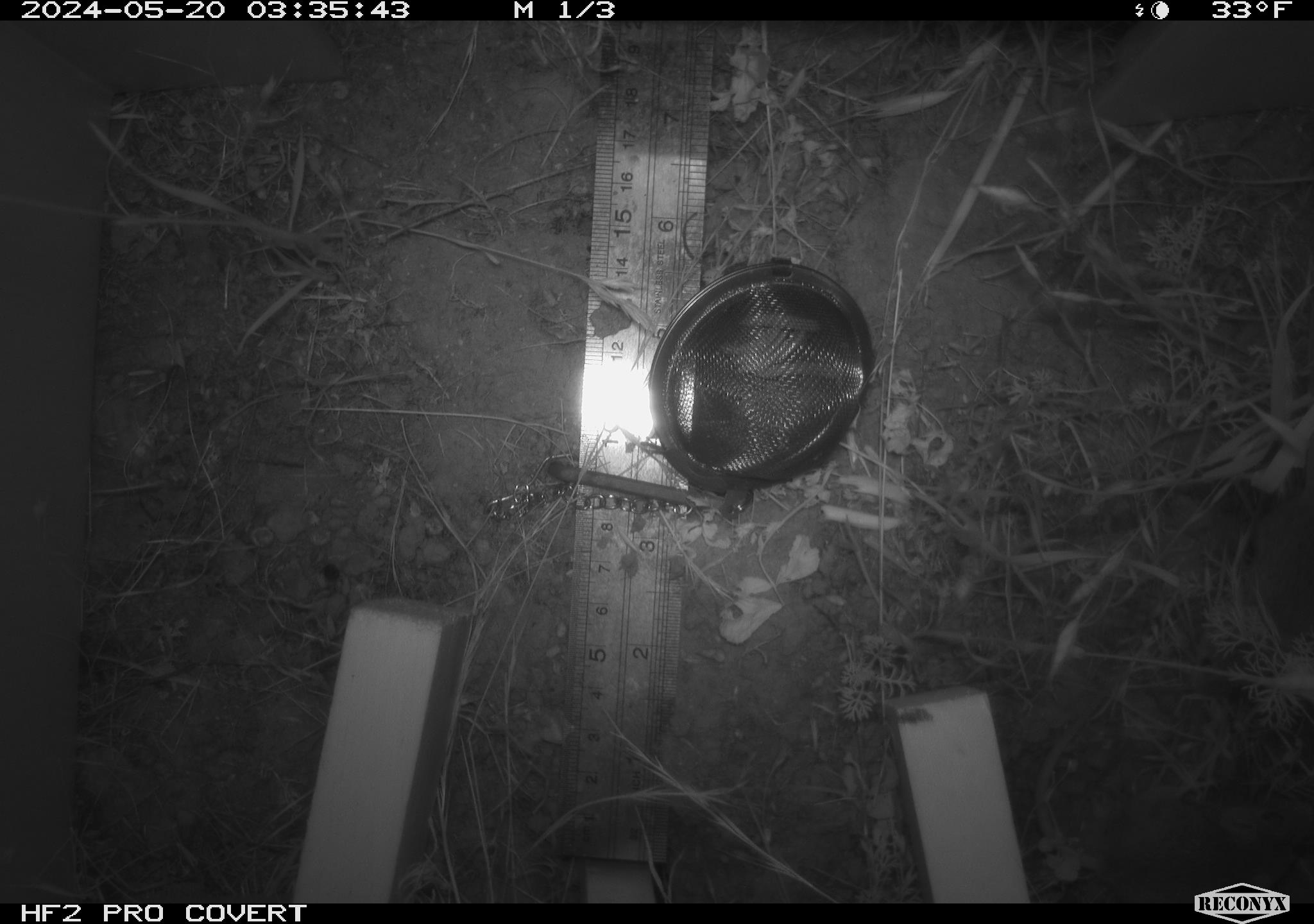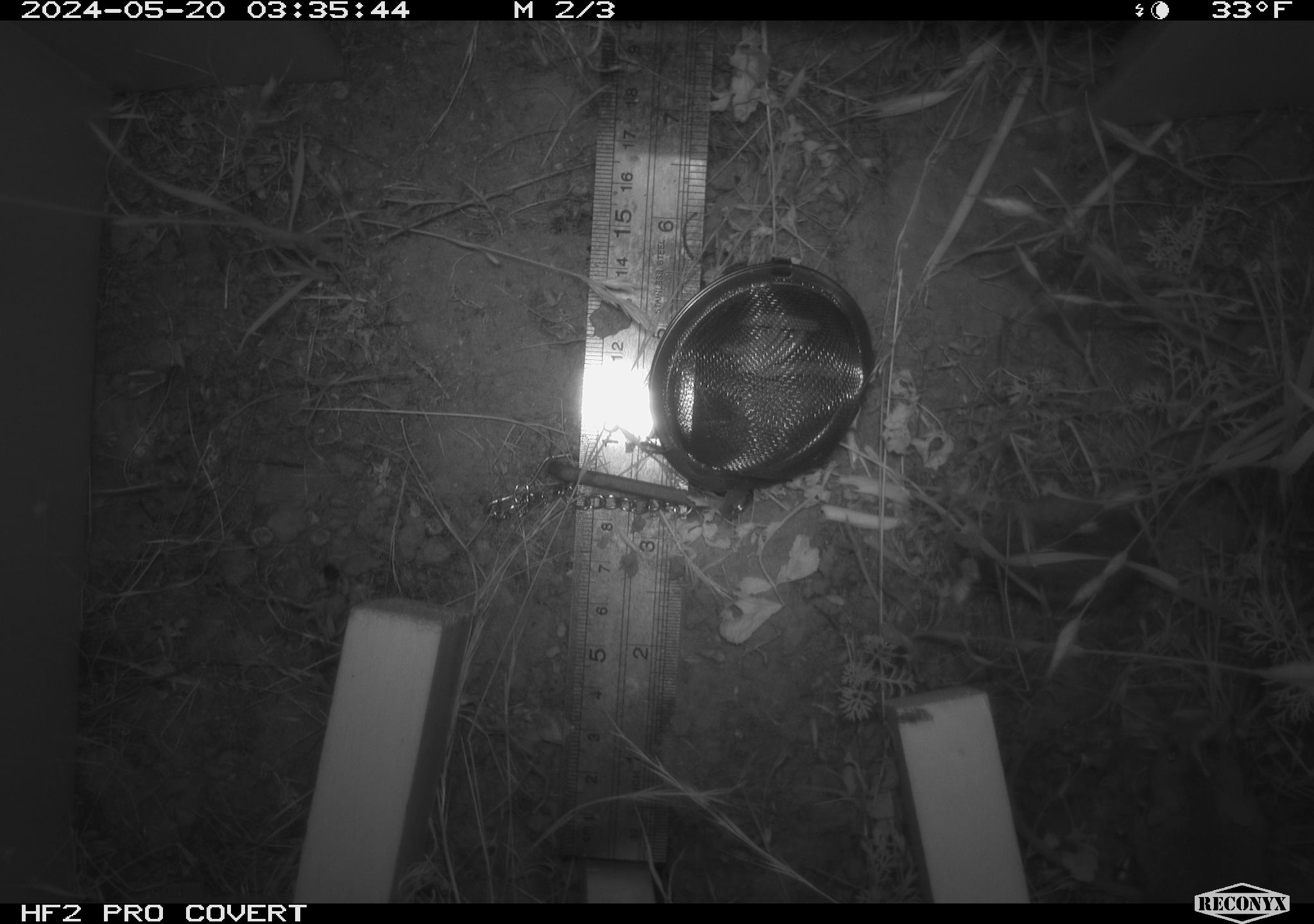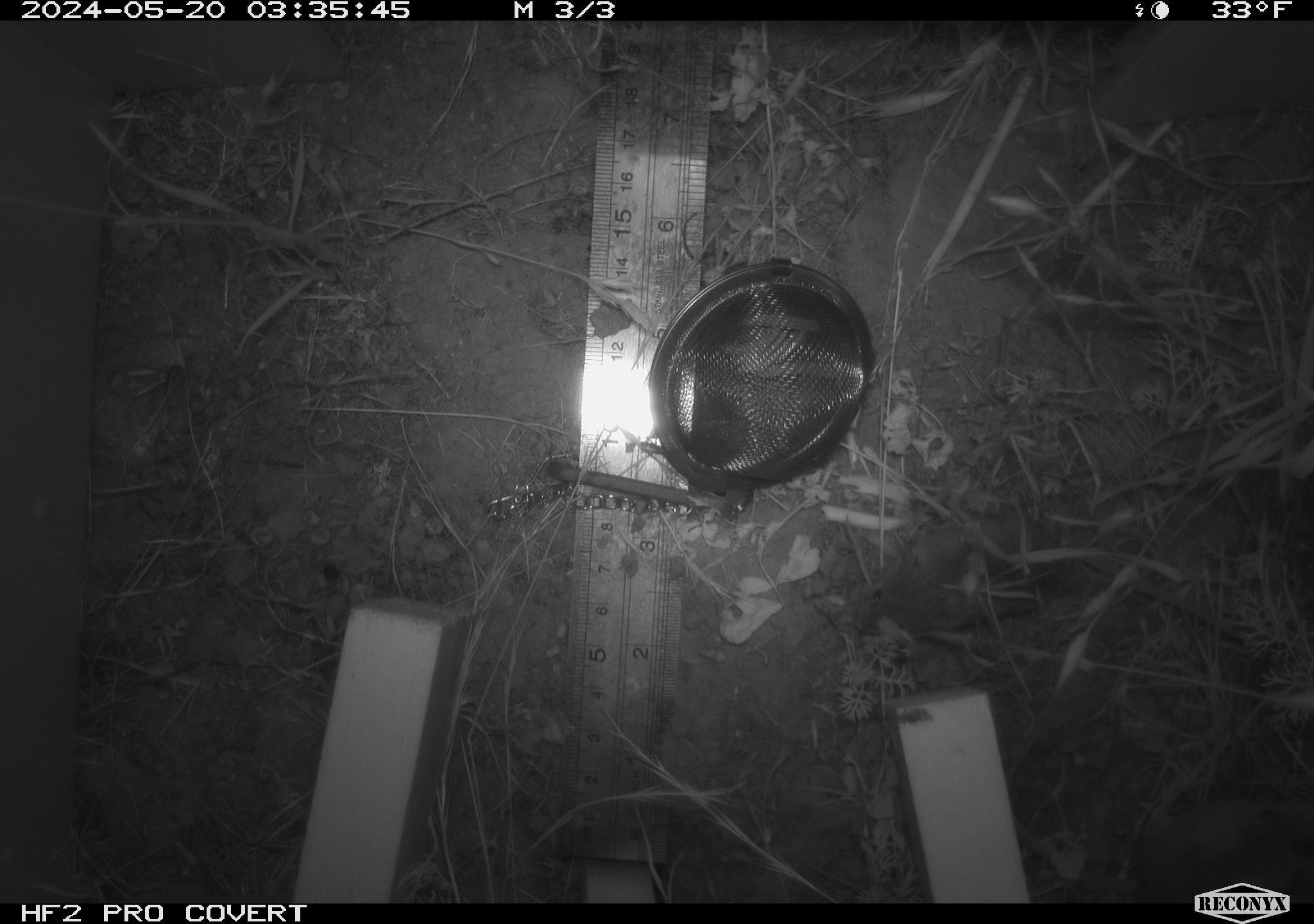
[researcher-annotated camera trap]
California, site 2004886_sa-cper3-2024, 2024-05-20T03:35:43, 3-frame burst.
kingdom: Animalia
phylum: Chordata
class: Mammalia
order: Rodentia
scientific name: Rodentia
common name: rodent